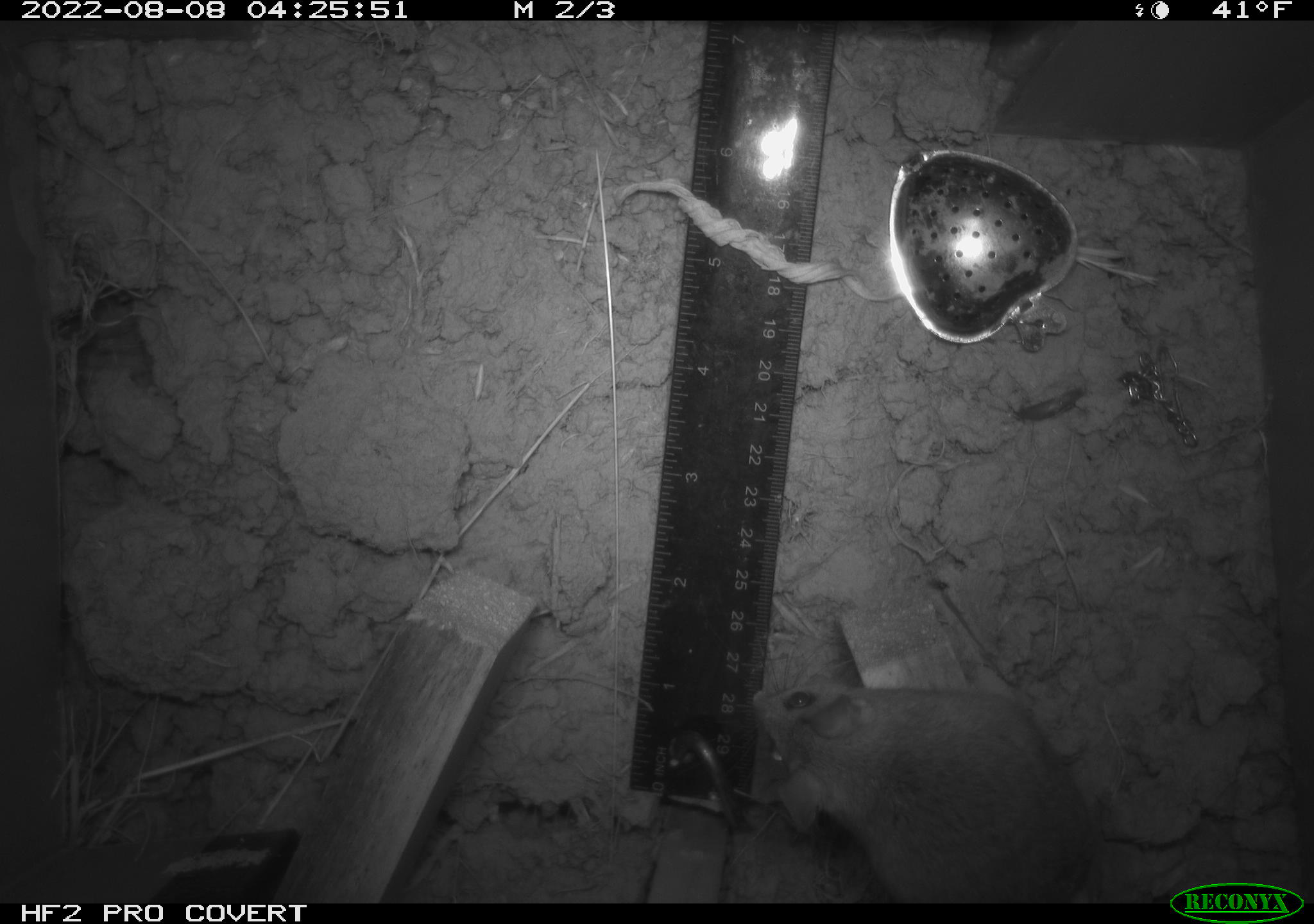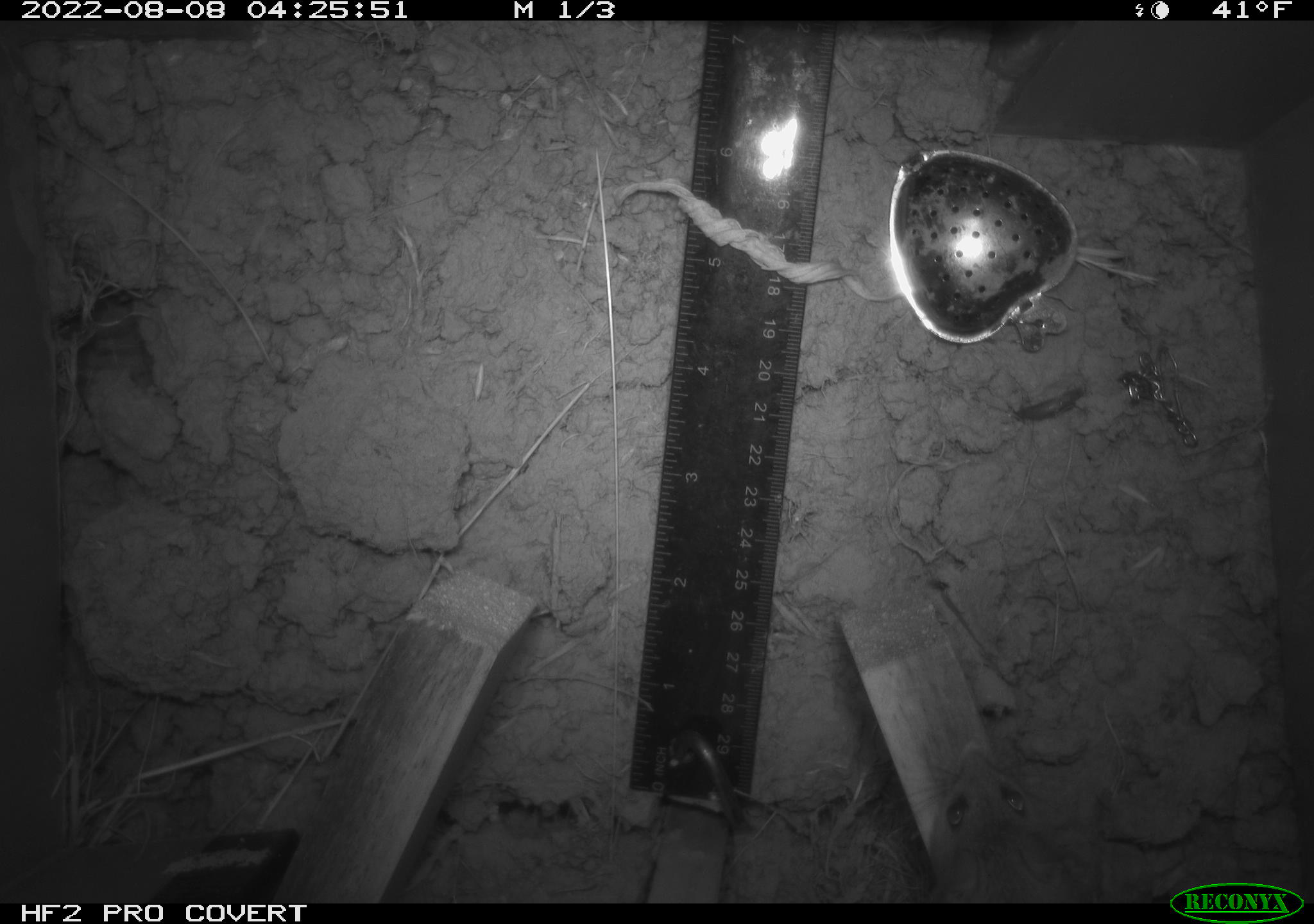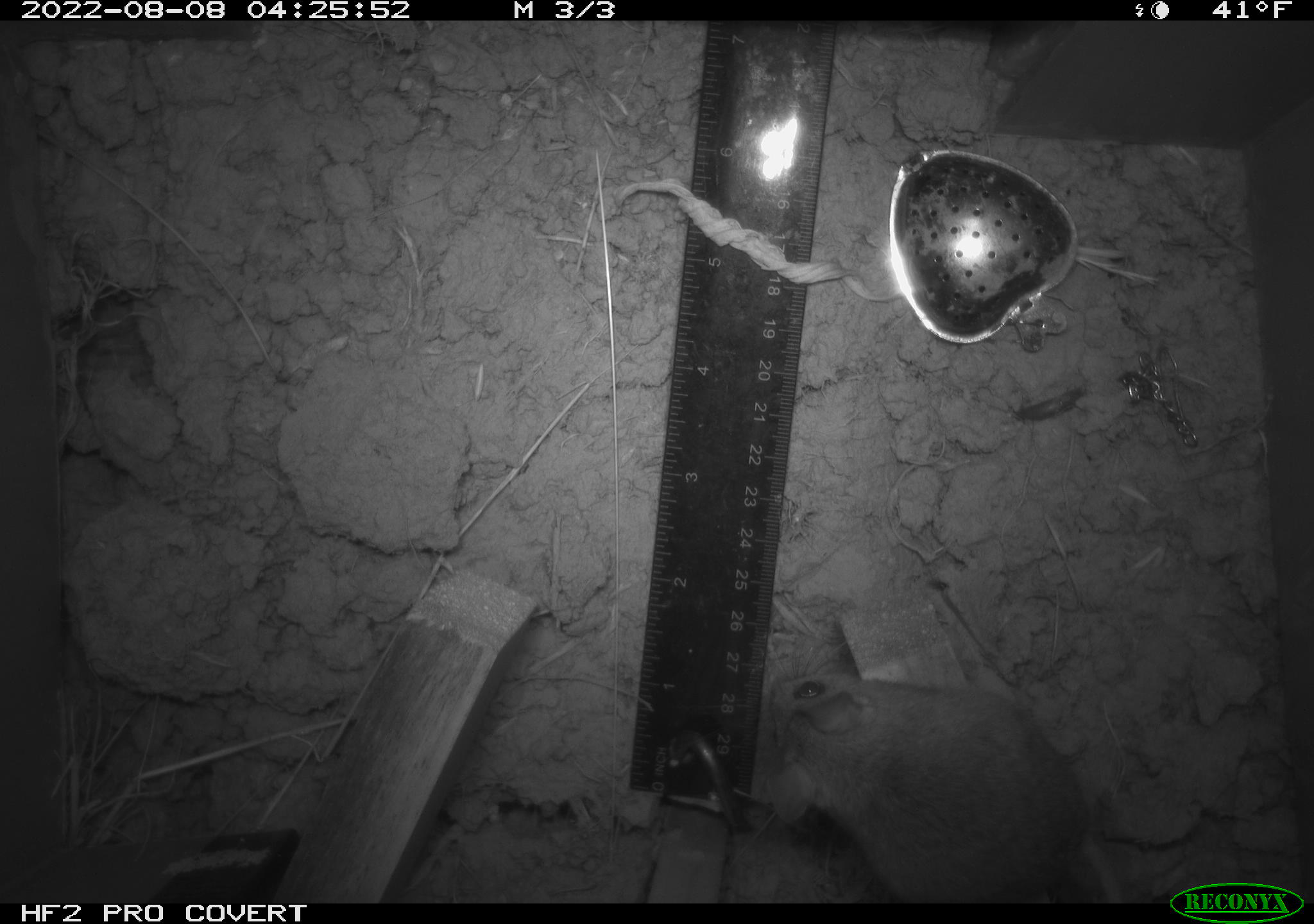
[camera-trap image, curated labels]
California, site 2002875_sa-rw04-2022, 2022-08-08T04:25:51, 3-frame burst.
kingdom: Animalia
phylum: Chordata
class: Mammalia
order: Rodentia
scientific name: Rodentia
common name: mouse species